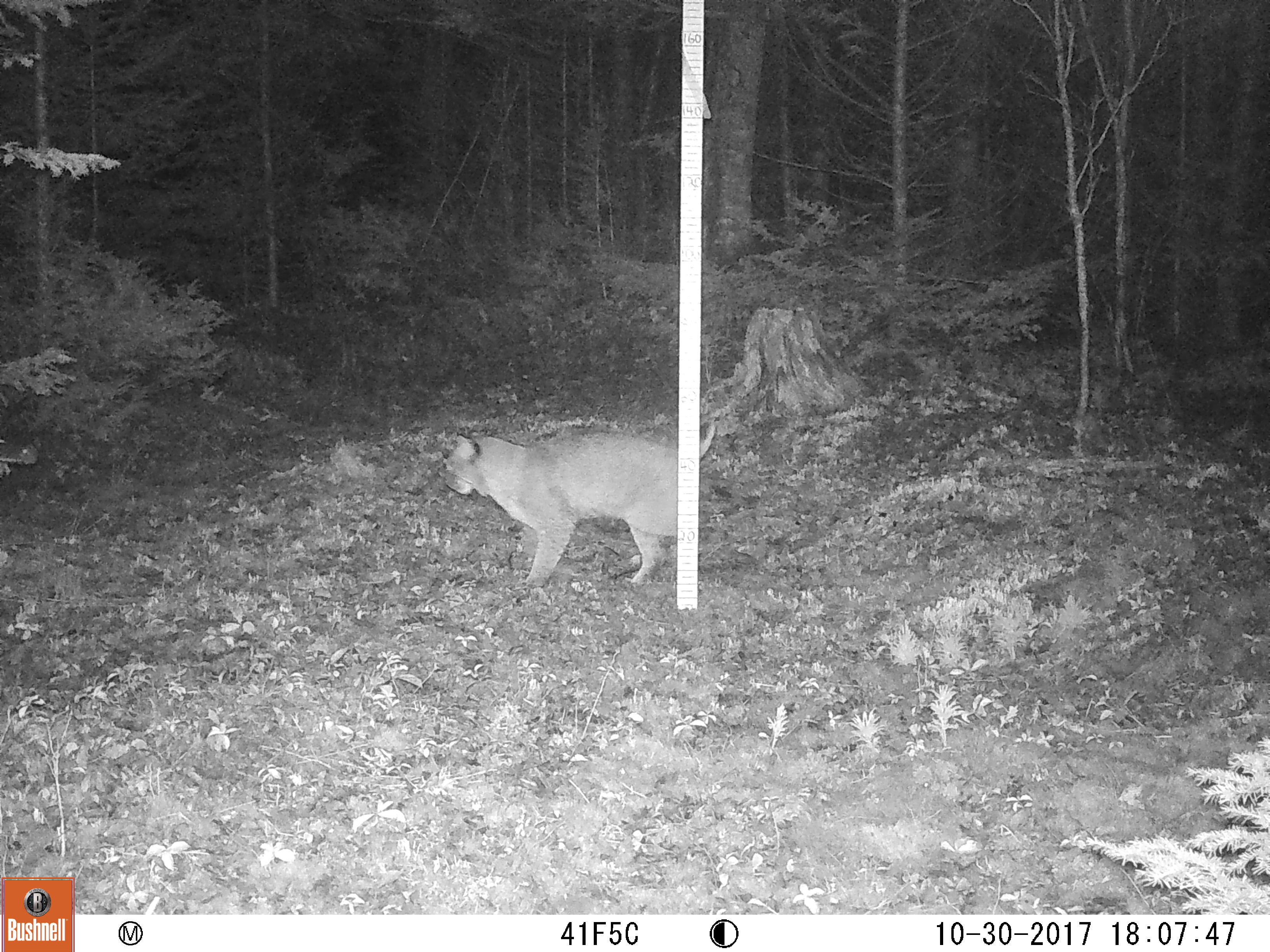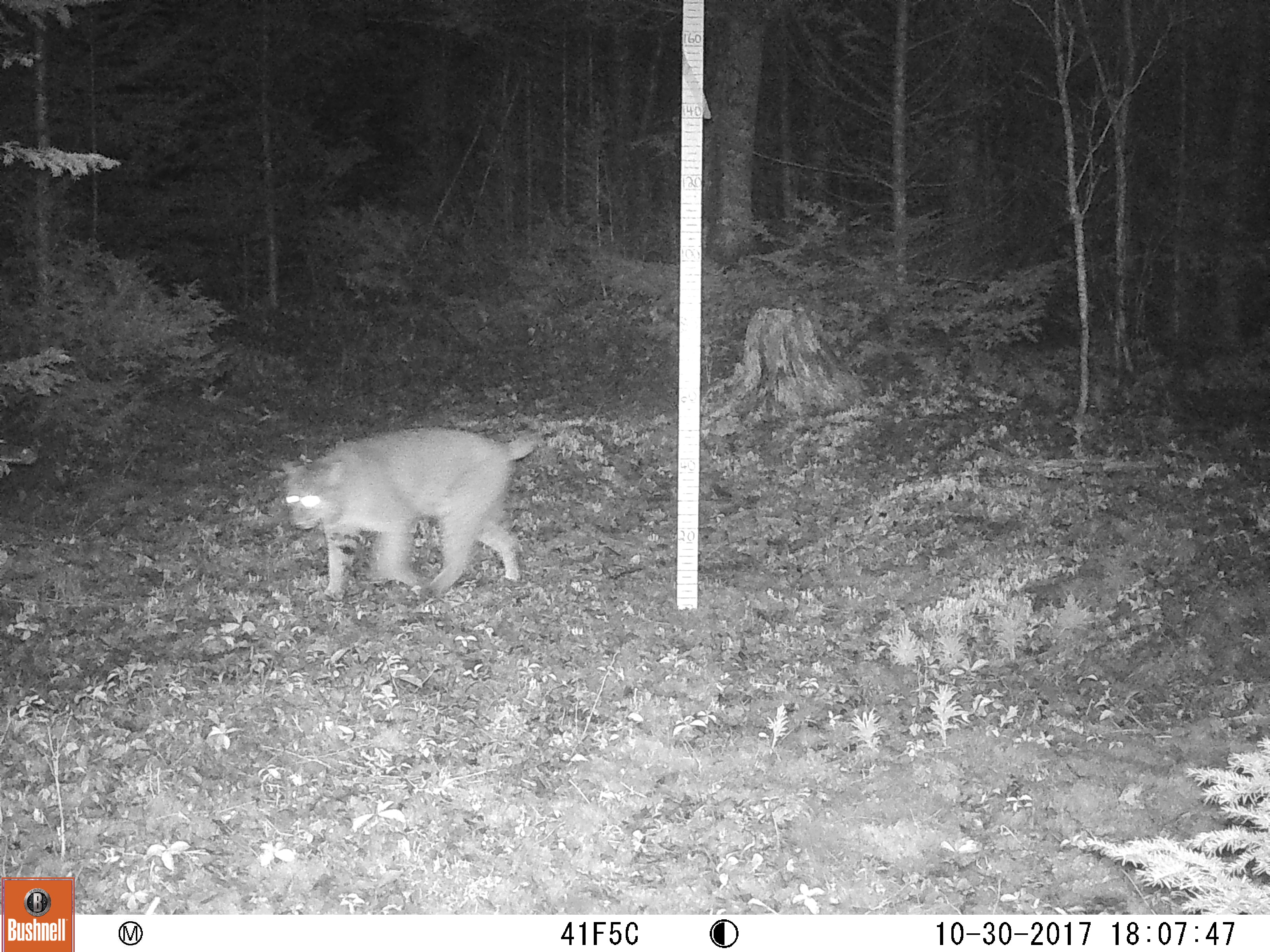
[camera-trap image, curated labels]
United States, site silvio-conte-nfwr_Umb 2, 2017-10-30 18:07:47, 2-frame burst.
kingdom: Animalia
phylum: Chordata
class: Mammalia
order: Carnivora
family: Felidae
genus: Lynx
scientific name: Lynx rufus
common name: bobcat